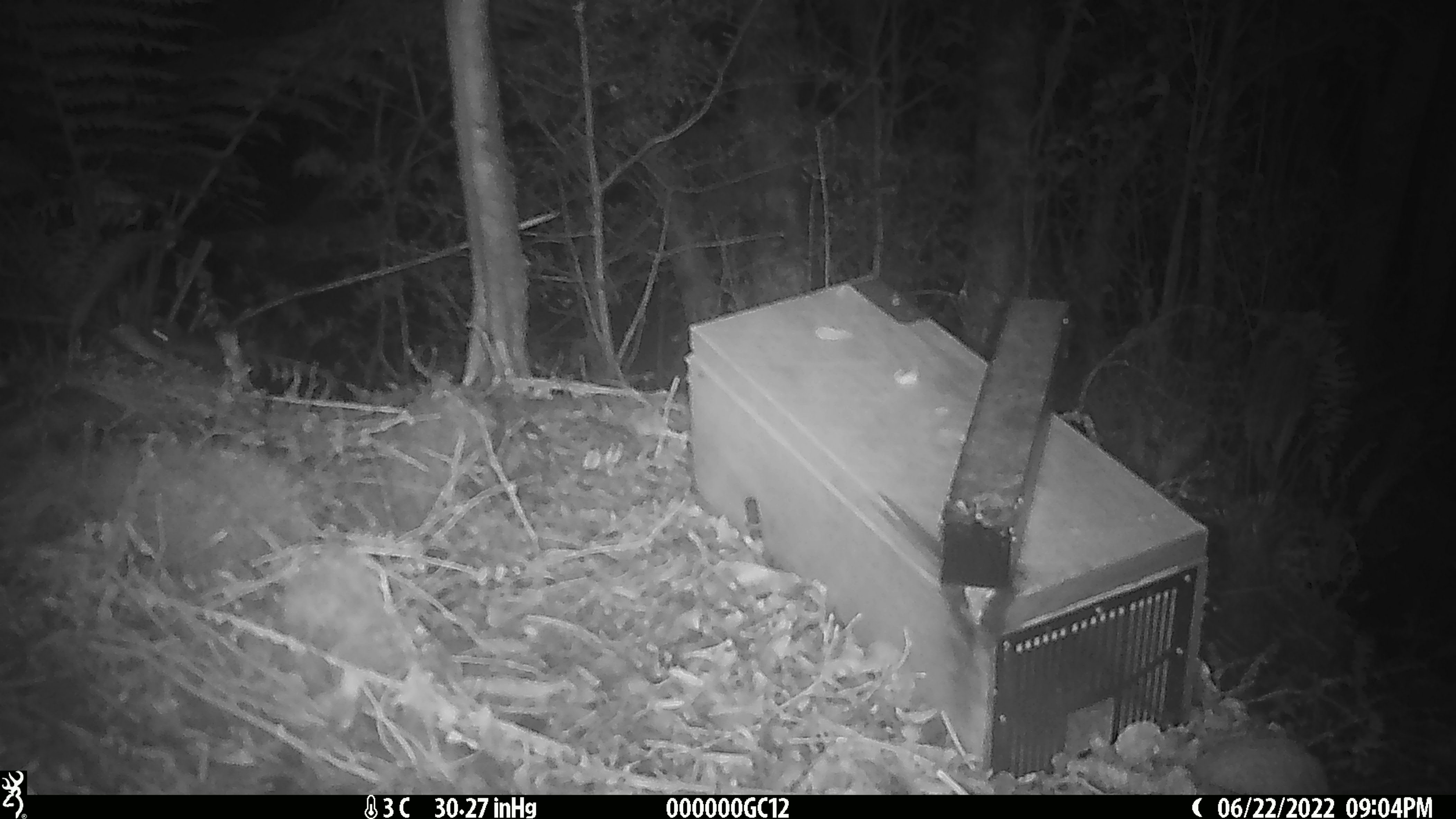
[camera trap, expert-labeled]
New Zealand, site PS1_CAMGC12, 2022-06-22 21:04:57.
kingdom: Animalia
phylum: Chordata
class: Mammalia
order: Rodentia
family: Muridae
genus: Mus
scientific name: Mus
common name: mouse